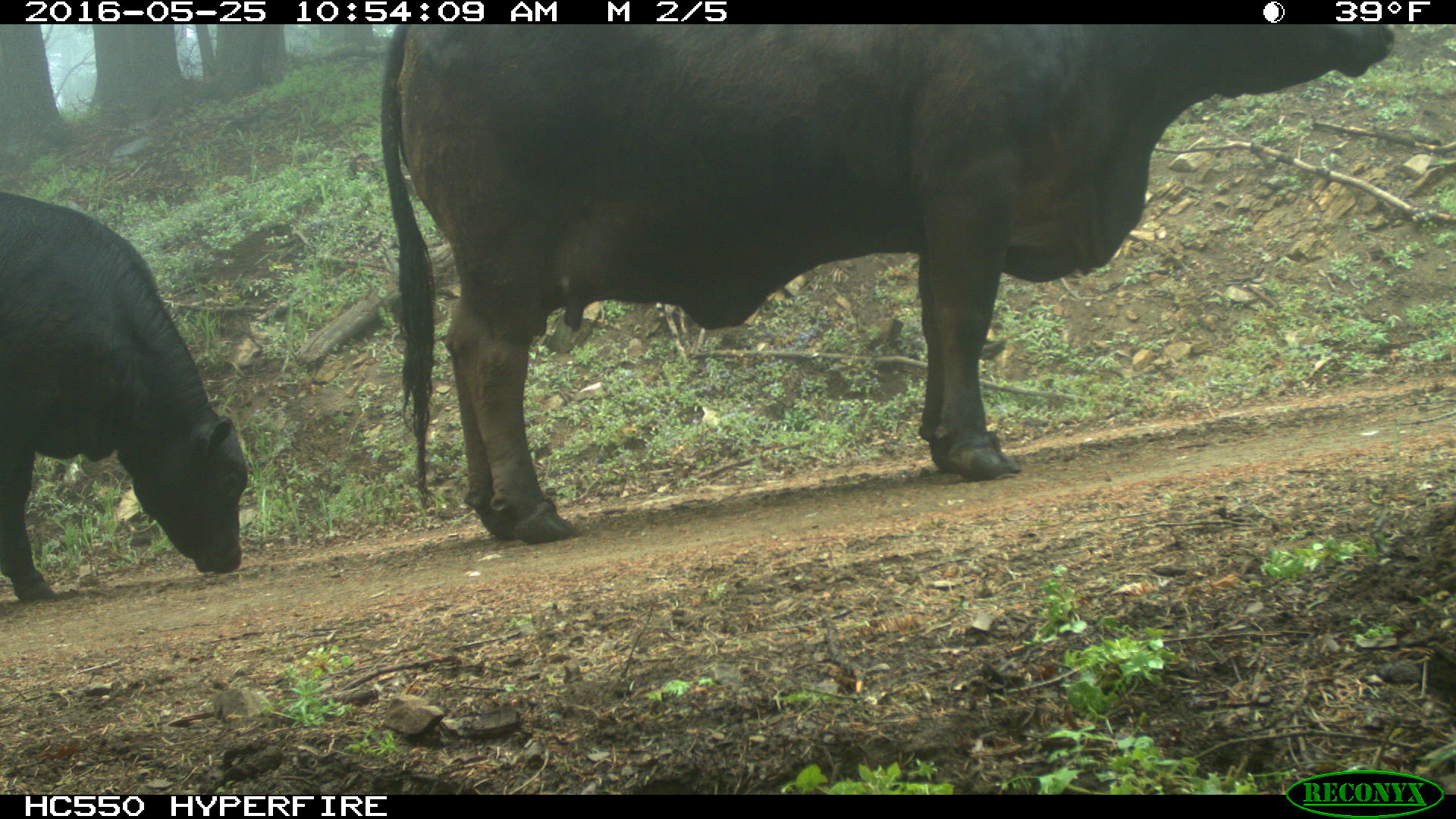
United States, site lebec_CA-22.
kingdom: Animalia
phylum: Chordata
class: Mammalia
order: Artiodactyla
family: Bovidae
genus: Bos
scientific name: Bos taurus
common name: domestic cow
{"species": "Bos taurus (domestic cow)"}